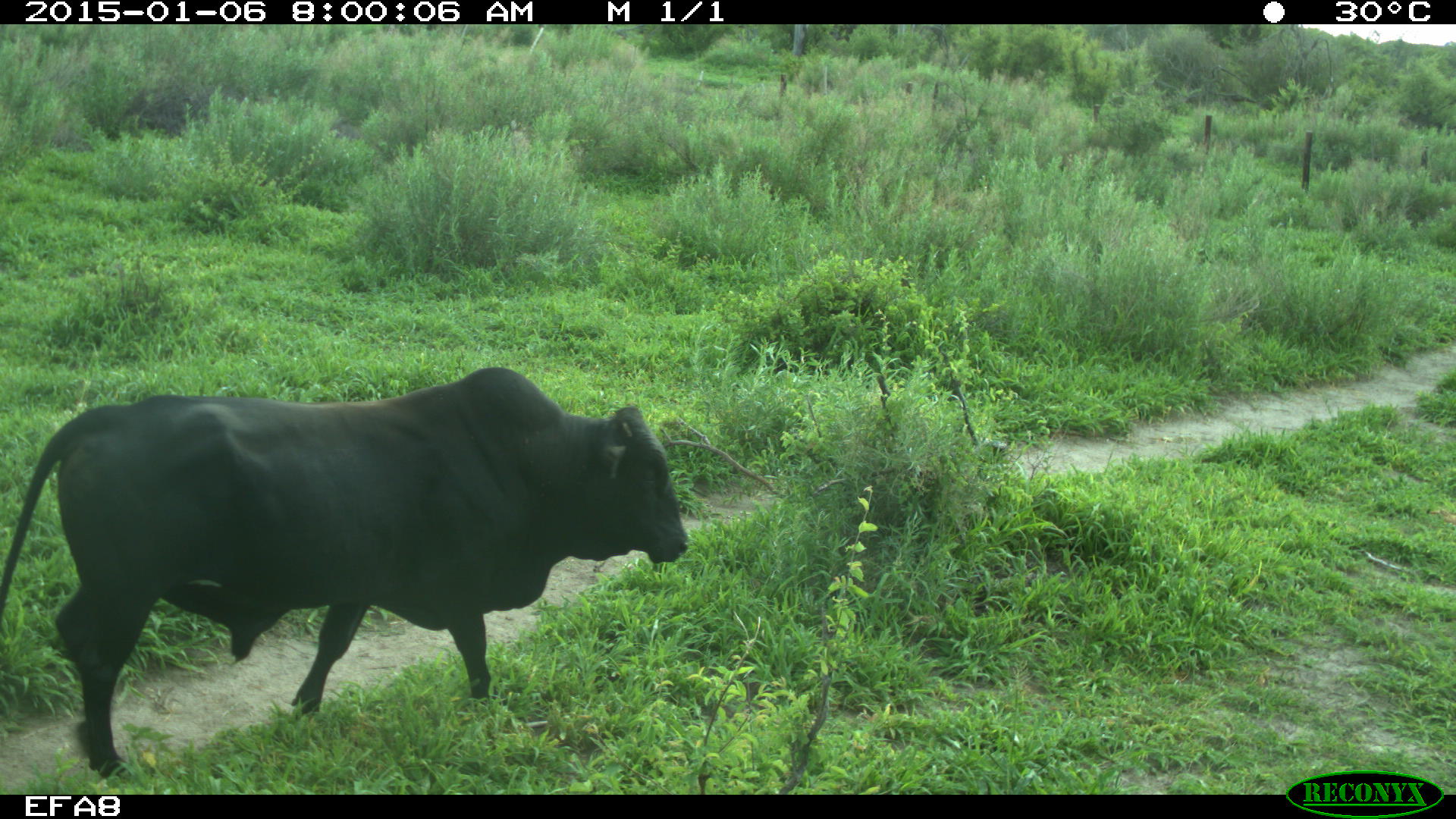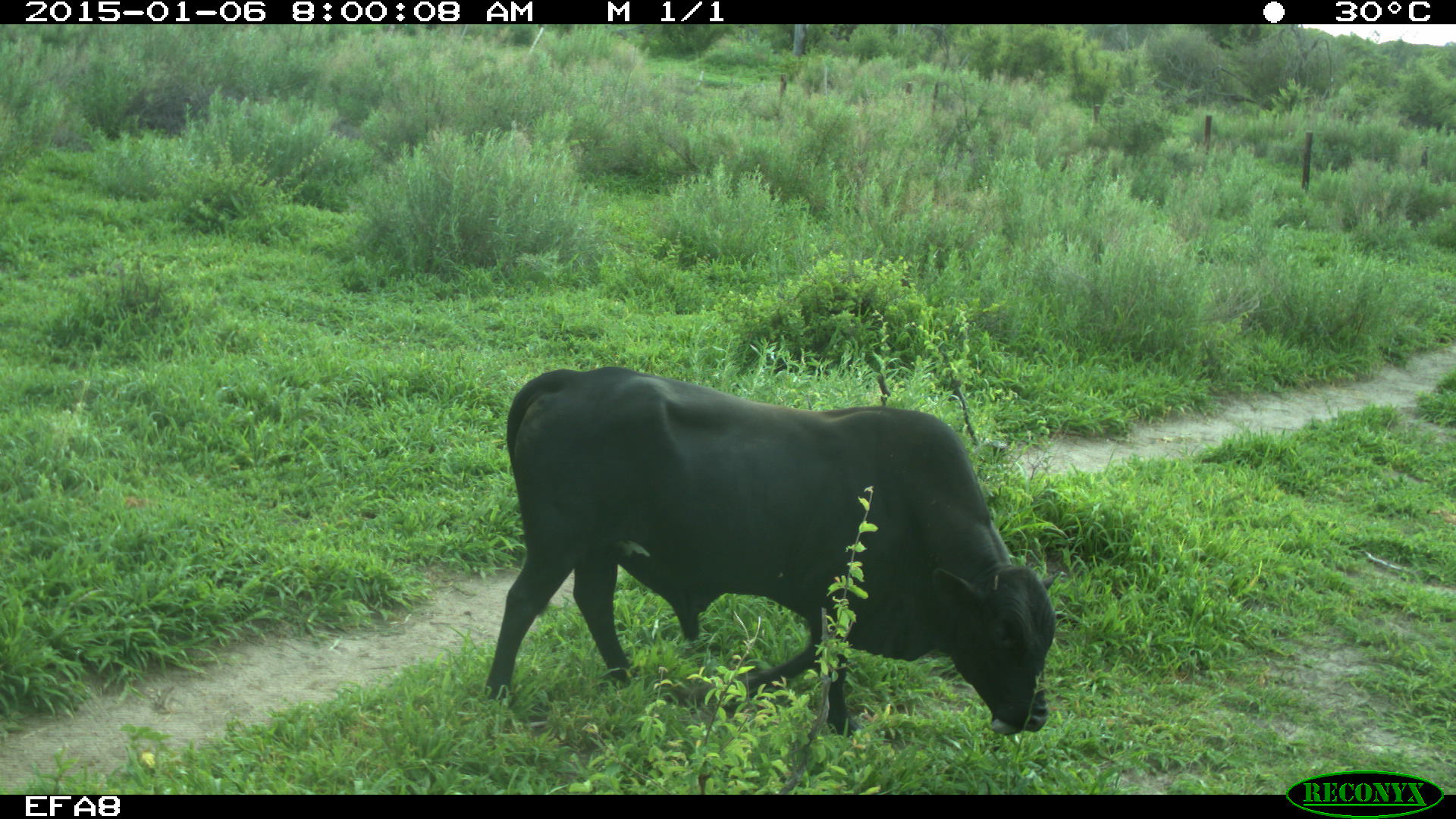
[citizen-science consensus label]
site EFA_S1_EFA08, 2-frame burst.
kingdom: Animalia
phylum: Chordata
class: Mammalia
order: Artiodactyla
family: Bovidae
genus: Bos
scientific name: Bos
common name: cattle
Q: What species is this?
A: Cattle (Bos).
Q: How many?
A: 1.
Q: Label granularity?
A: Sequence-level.